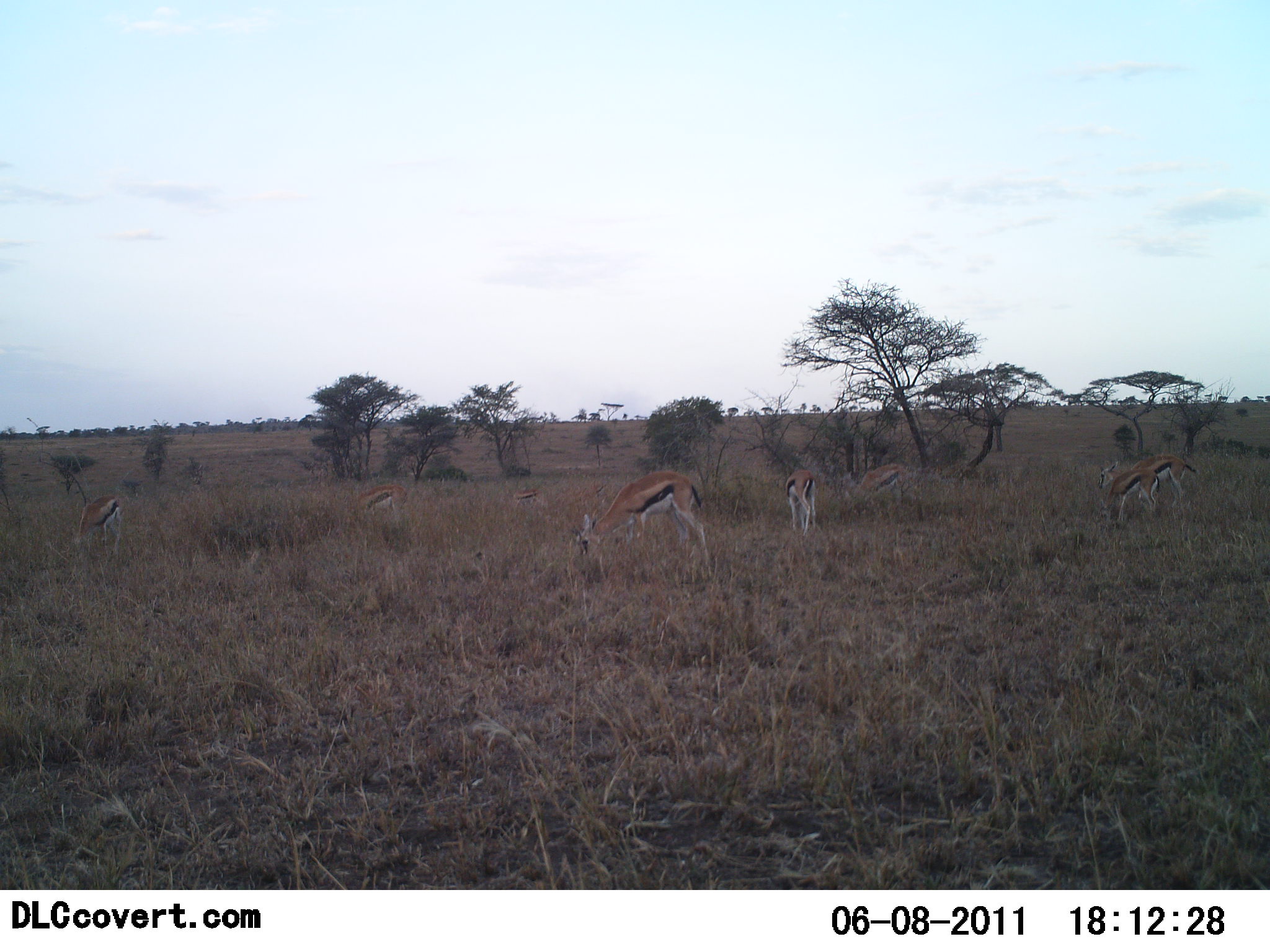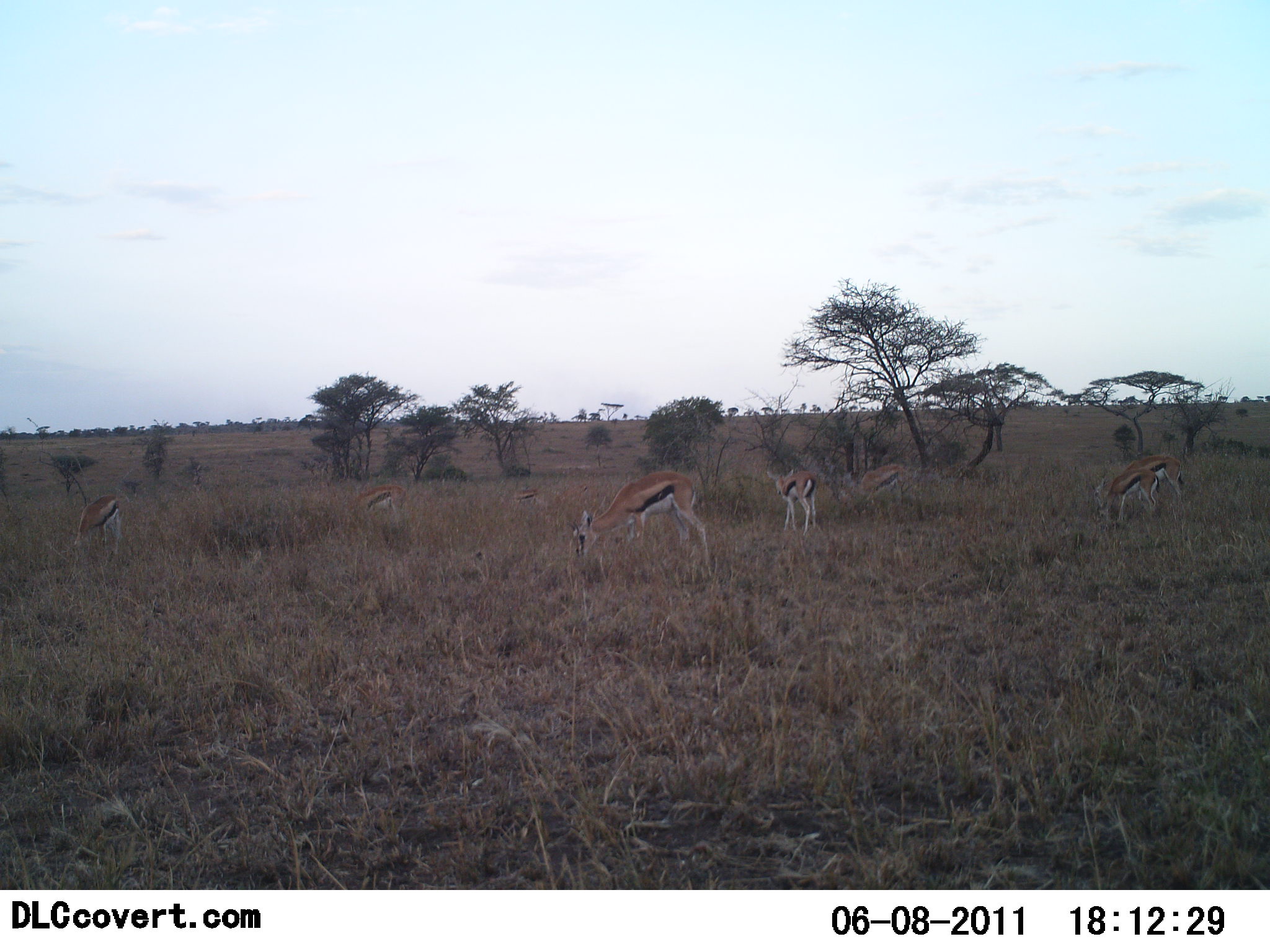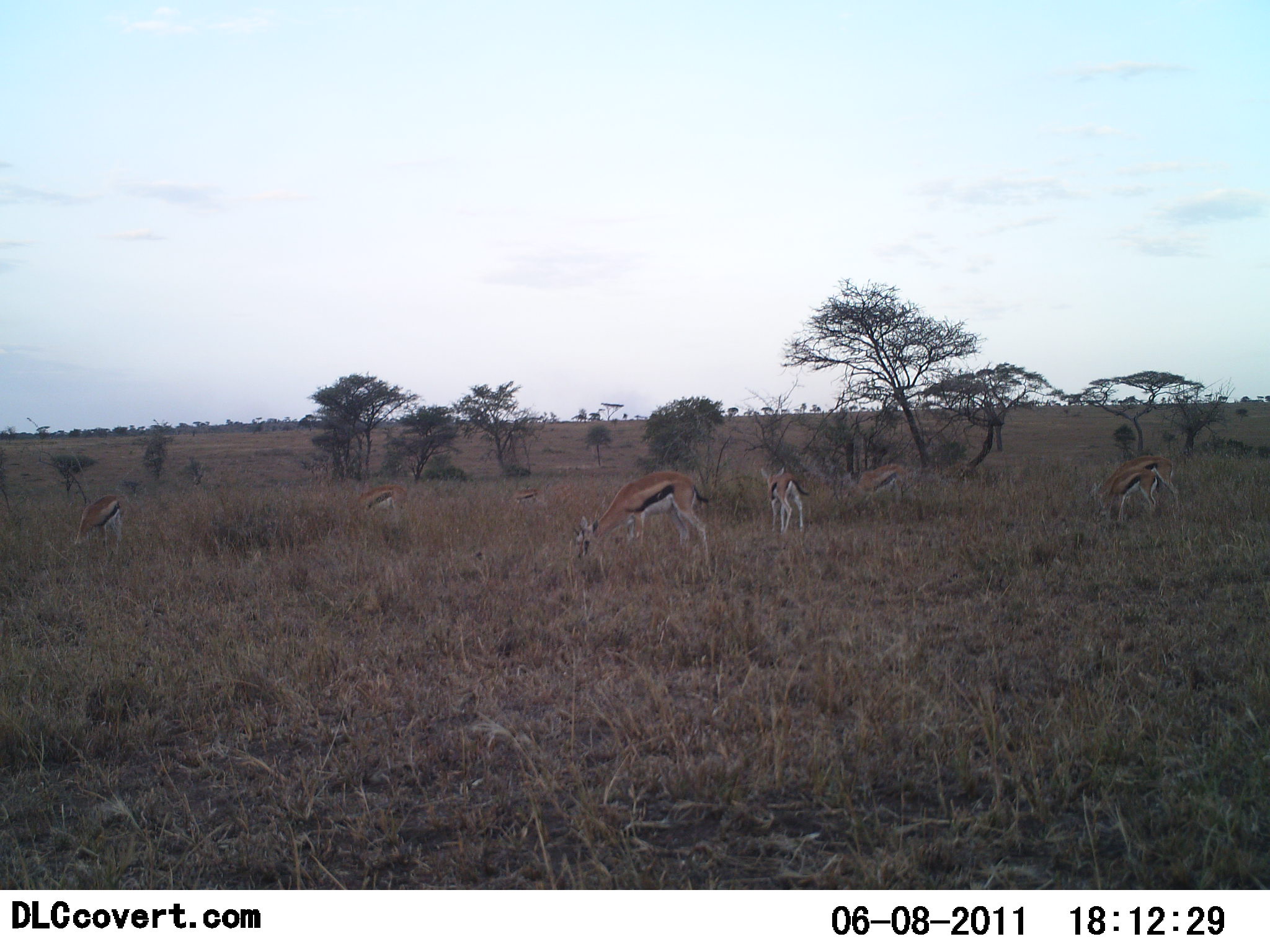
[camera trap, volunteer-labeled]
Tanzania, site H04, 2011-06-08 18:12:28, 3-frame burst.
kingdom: Animalia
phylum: Chordata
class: Mammalia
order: Artiodactyla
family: Bovidae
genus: Eudorcas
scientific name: Eudorcas thomsonii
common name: thomson's gazelle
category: gazellethomsons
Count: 7.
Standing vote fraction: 29%.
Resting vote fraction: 0%.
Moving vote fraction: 0%.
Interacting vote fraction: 0%.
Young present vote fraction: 0%.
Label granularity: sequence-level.